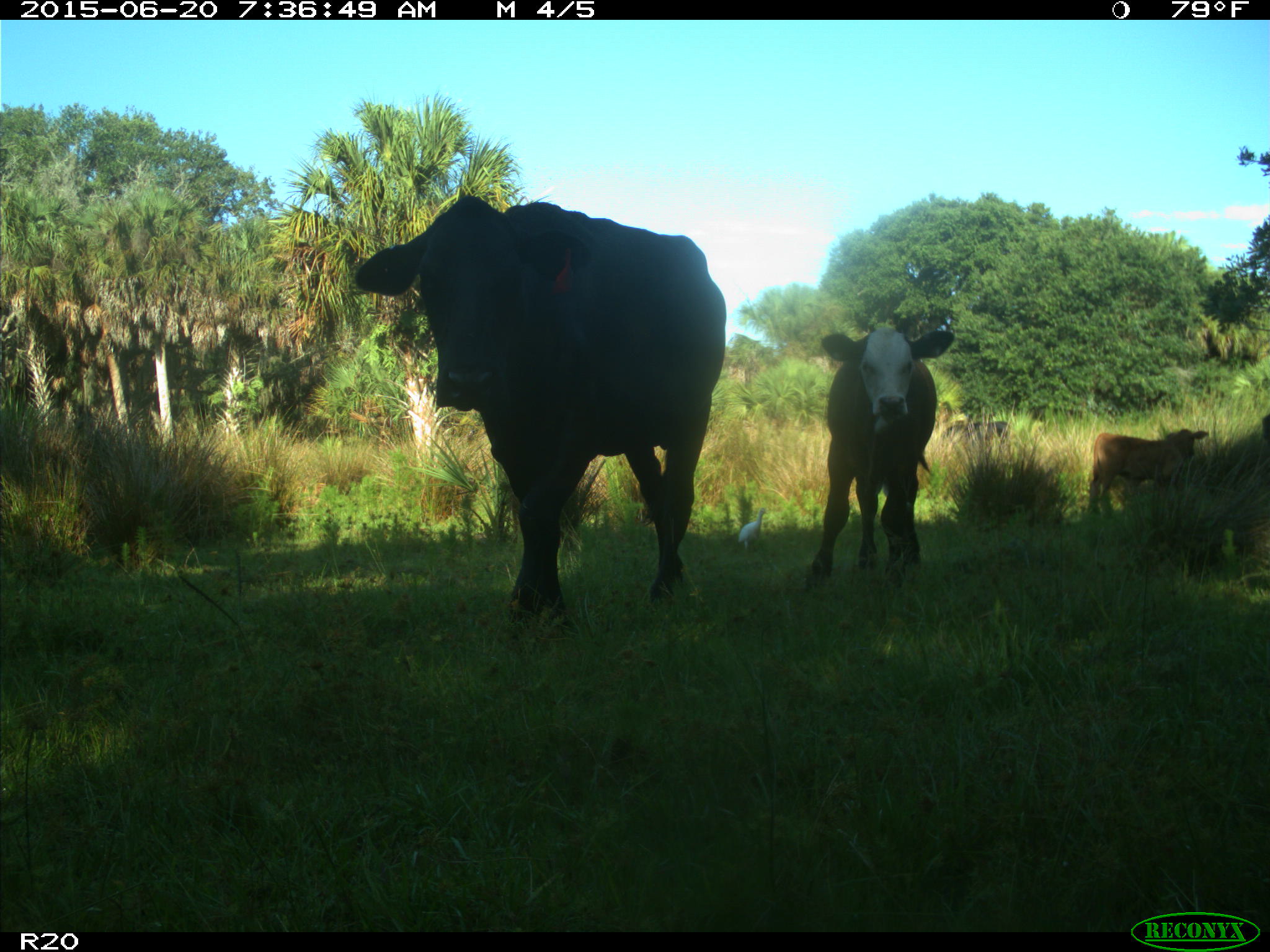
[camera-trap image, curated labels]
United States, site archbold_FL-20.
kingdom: Animalia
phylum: Chordata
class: Mammalia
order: Artiodactyla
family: Bovidae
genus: Bos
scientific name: Bos taurus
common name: domestic cow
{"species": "Bos taurus (domestic cow)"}